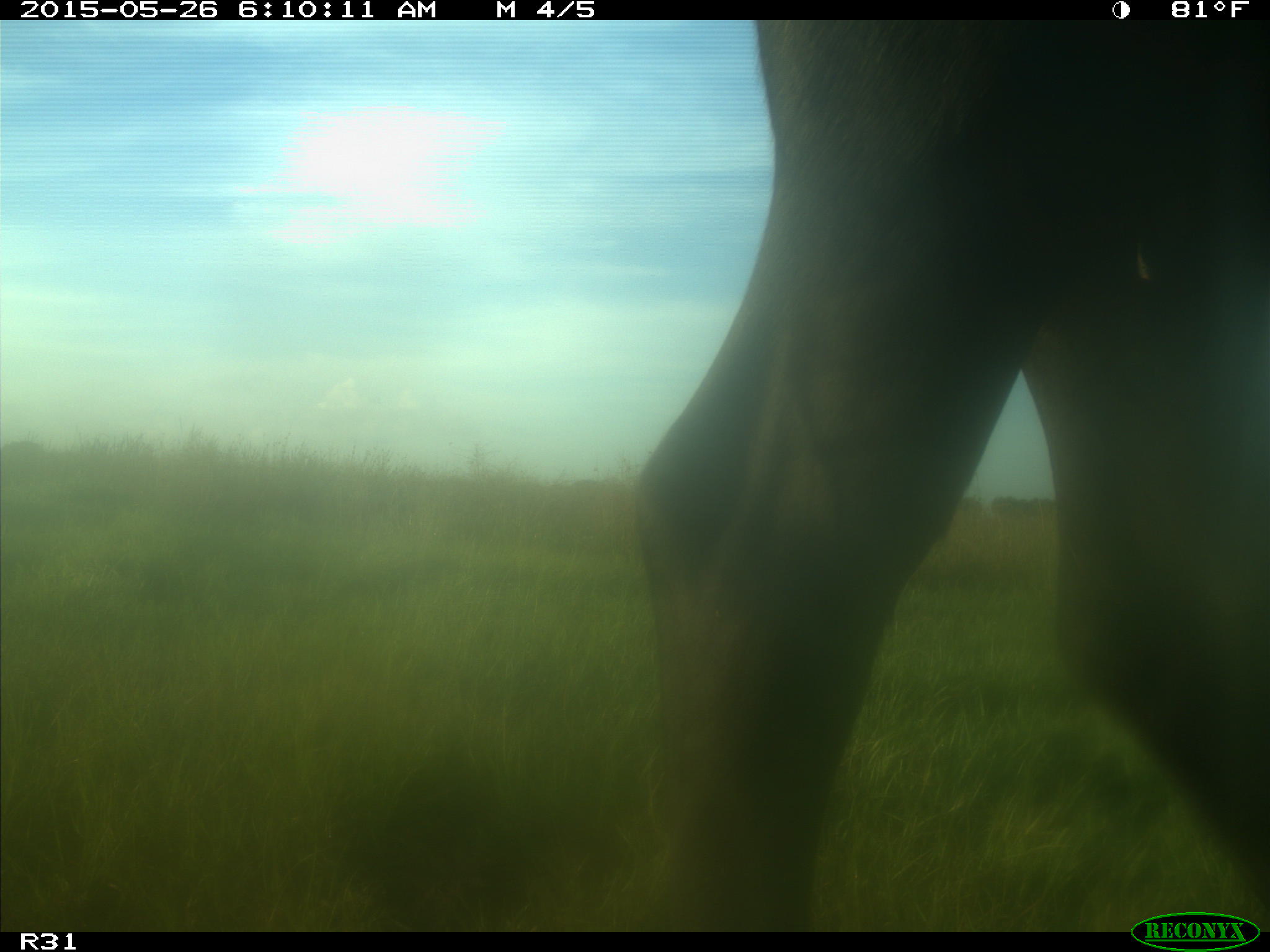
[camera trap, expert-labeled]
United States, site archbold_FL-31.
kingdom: Animalia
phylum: Chordata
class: Mammalia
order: Artiodactyla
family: Bovidae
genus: Bos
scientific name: Bos taurus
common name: domestic cow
Bos taurus (domestic cow).